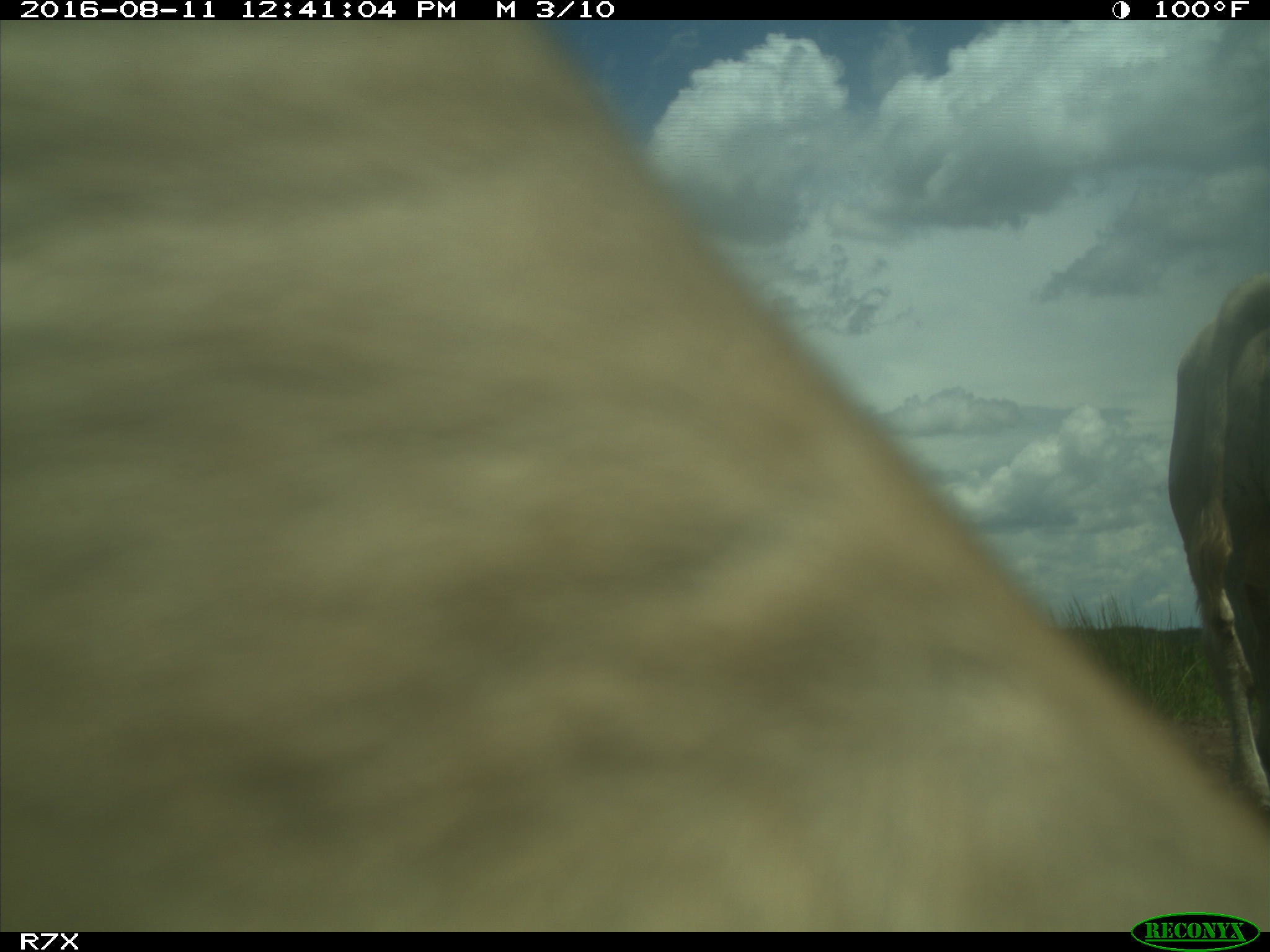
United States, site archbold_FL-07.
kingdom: Animalia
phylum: Chordata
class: Mammalia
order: Artiodactyla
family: Bovidae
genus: Bos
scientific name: Bos taurus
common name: domestic cow